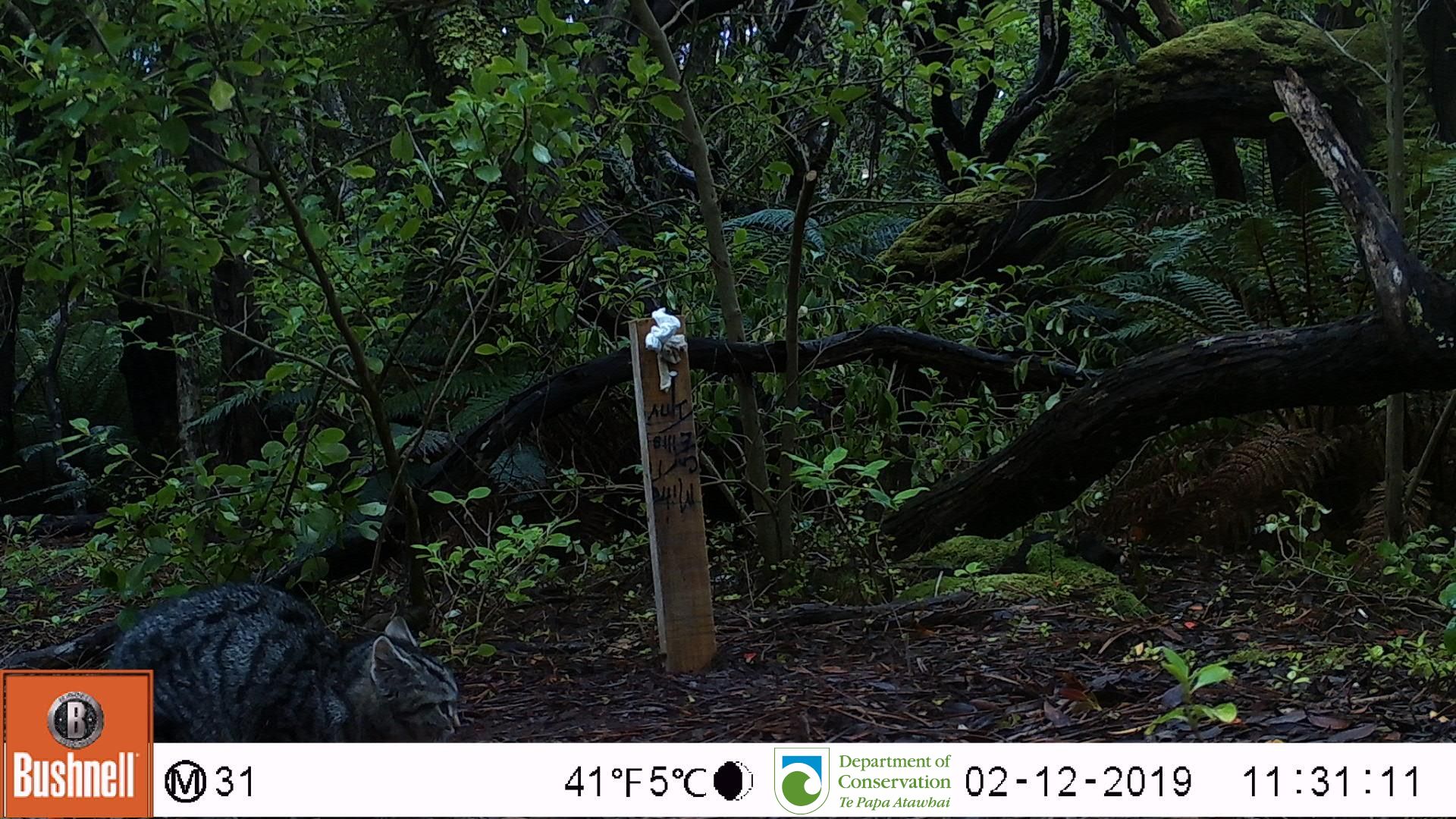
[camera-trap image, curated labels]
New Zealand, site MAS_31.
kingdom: Animalia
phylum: Chordata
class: Mammalia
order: Carnivora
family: Felidae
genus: Felis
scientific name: Felis catus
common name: domestic cat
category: cat